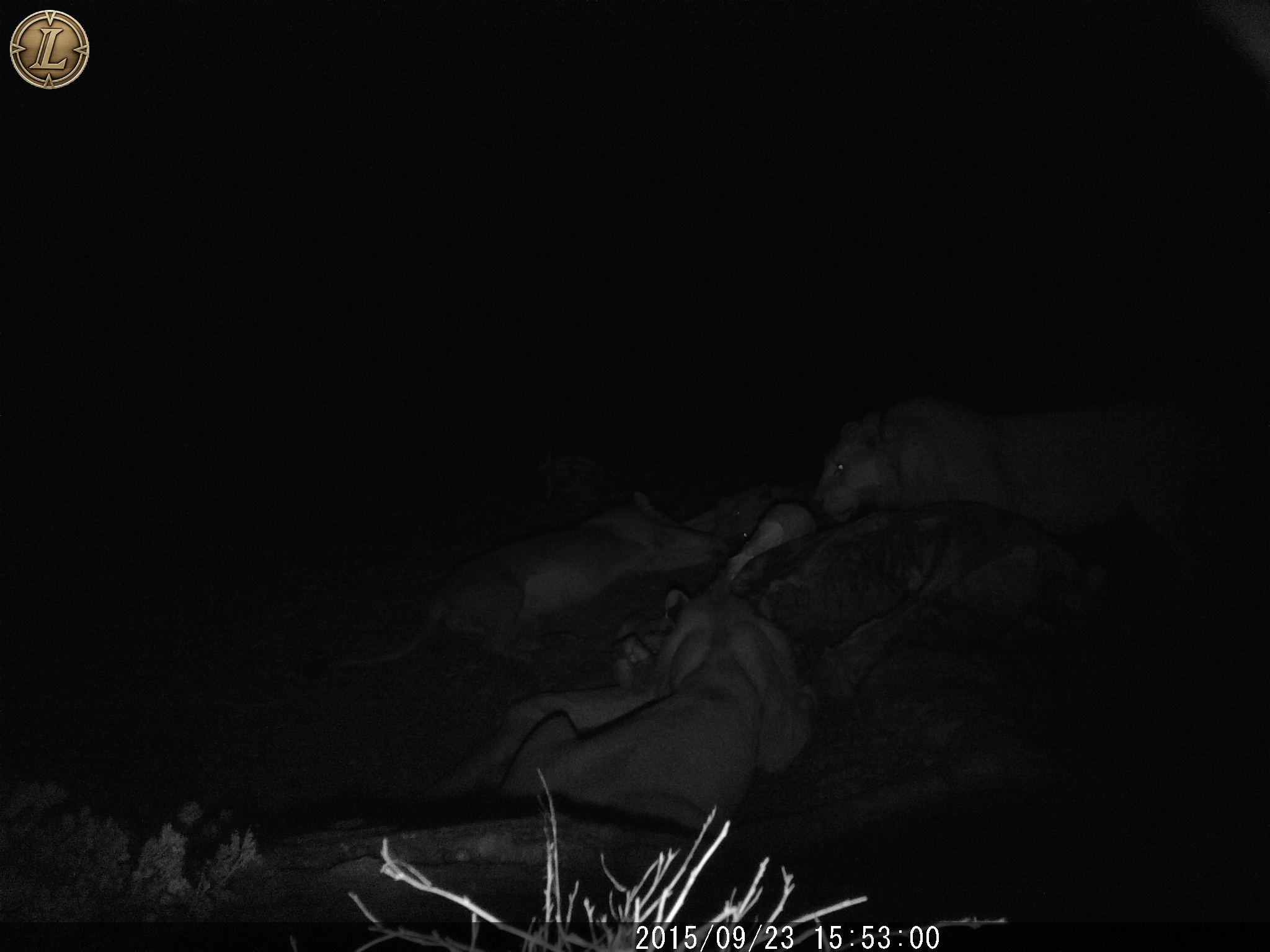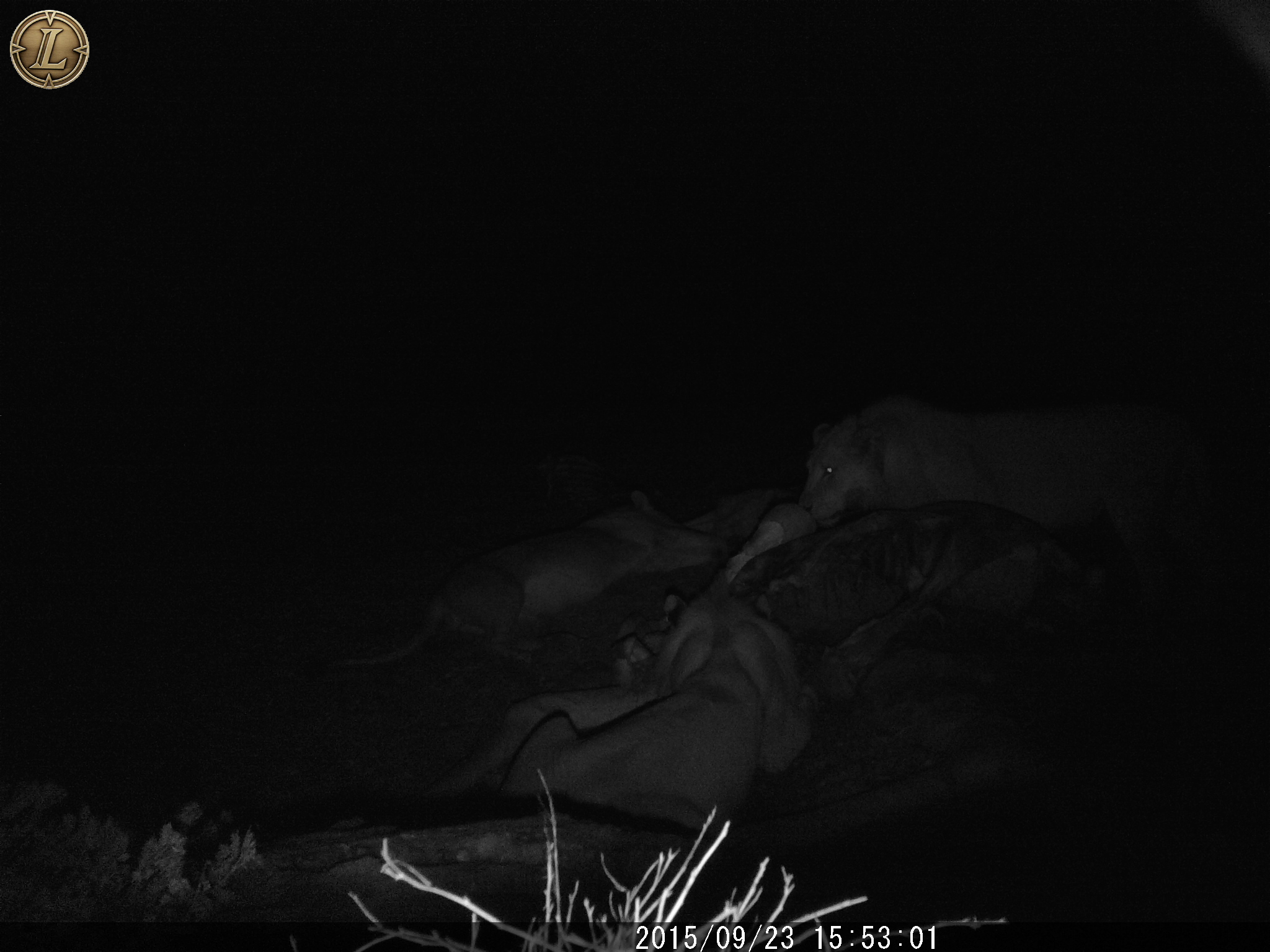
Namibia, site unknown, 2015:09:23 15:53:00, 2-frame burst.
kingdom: Animalia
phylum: Chordata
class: Mammalia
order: Carnivora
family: Felidae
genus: Panthera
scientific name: Panthera leo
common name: lion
Panthera leo (lion).